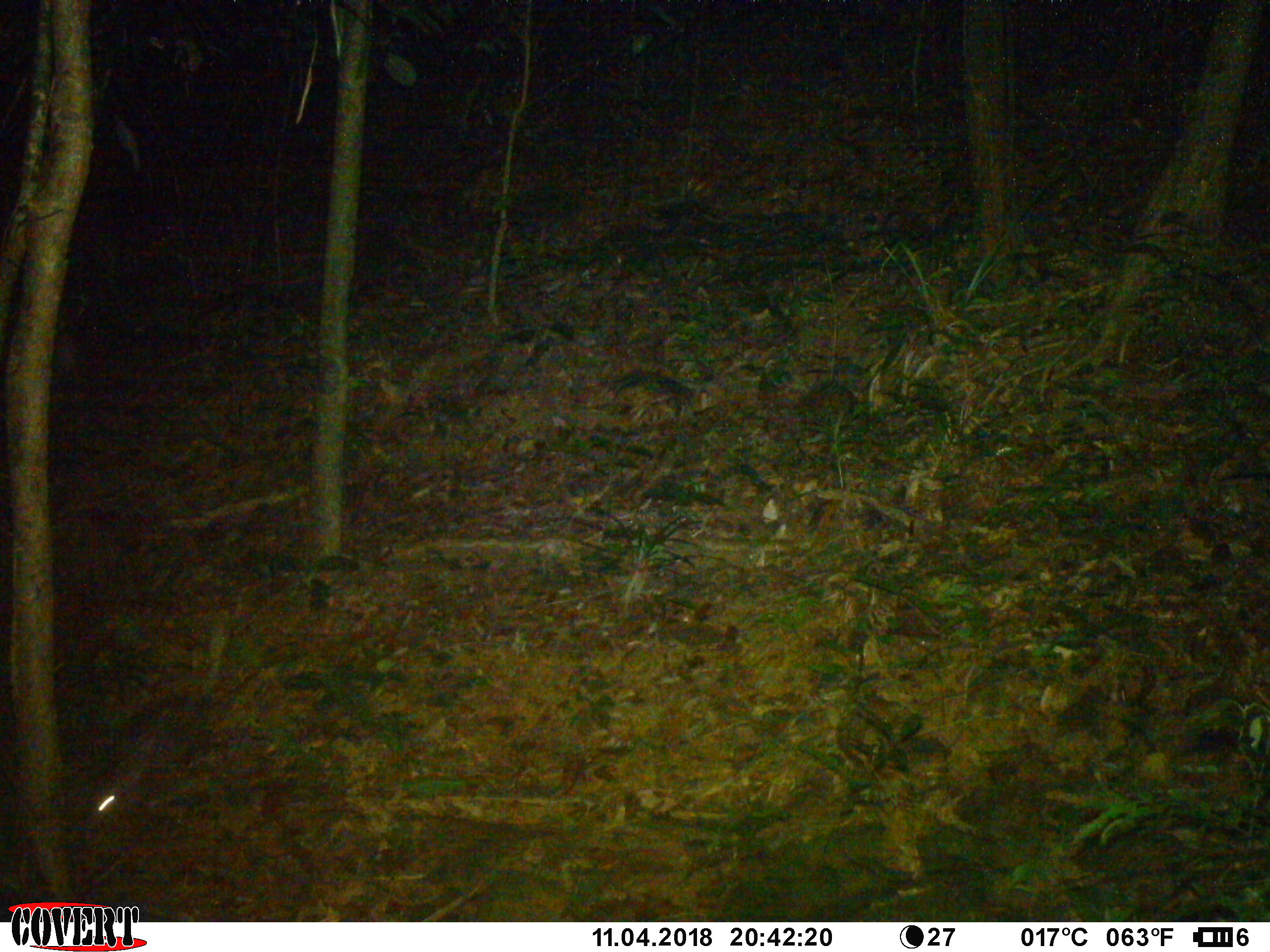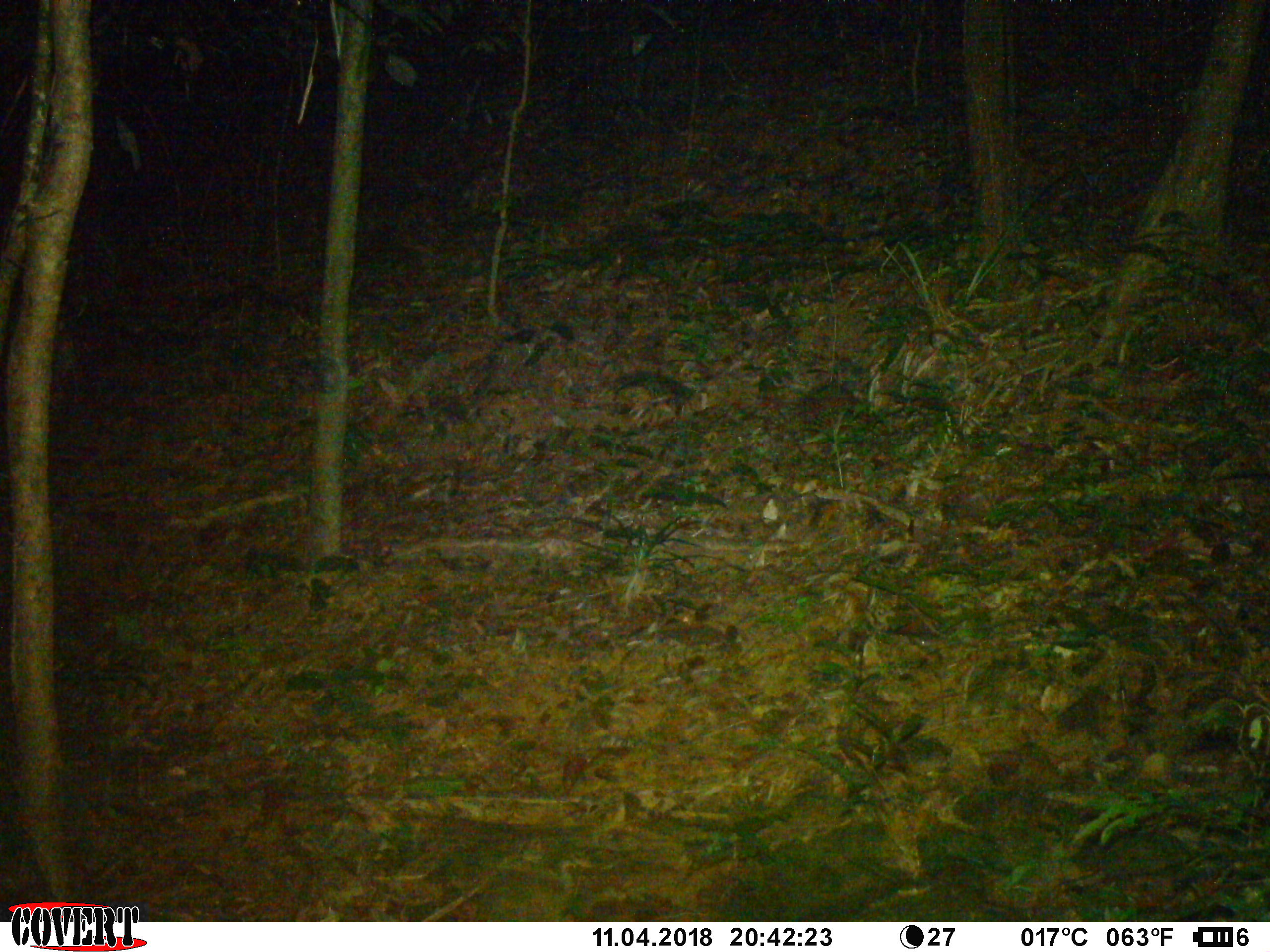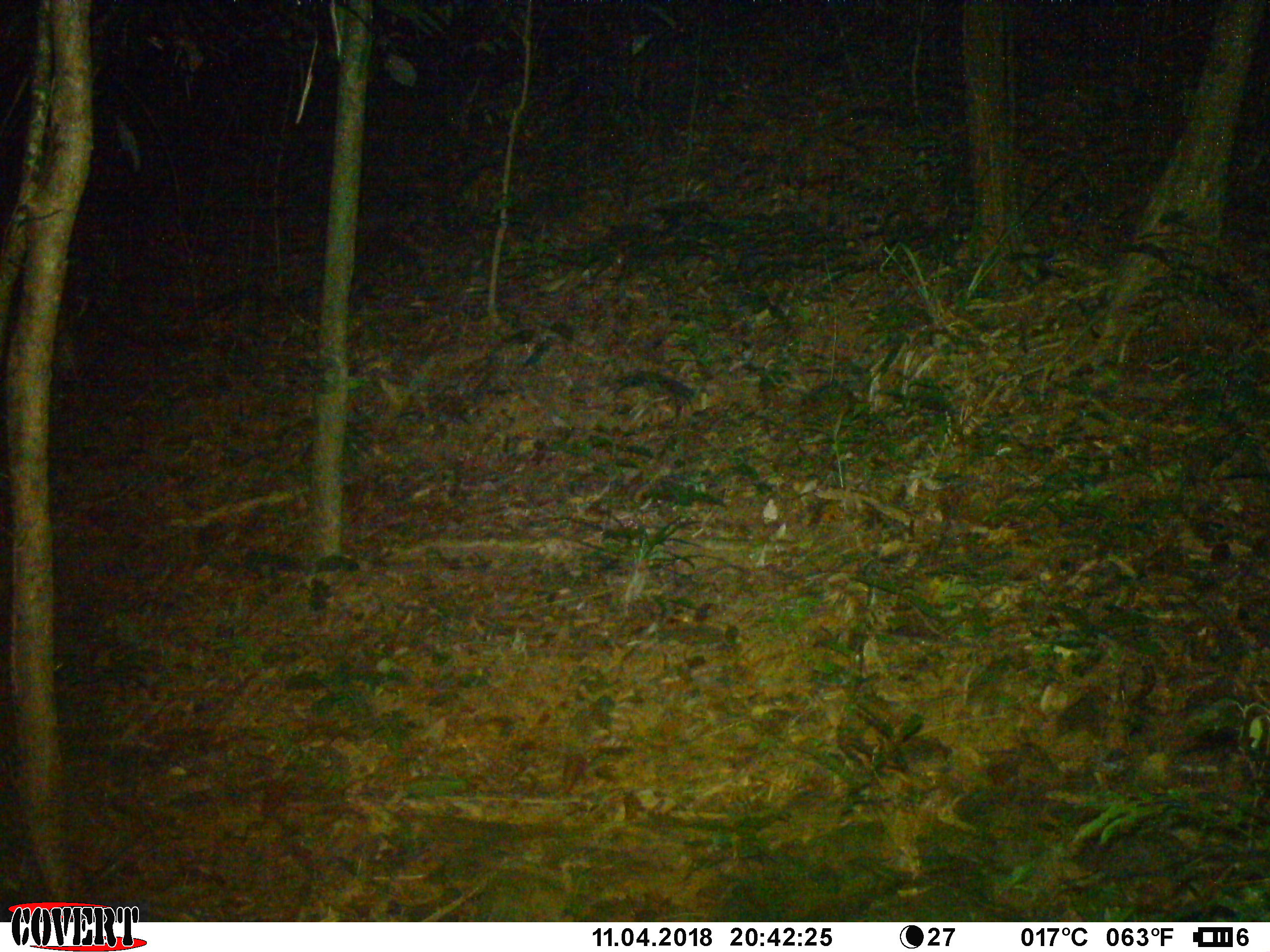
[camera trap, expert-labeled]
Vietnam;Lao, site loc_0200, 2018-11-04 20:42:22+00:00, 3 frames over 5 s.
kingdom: Animalia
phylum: Chordata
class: Mammalia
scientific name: Mammalia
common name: mammal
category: unidentified small mammal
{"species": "unidentified small mammal (mammal) (Mammalia)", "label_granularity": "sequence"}